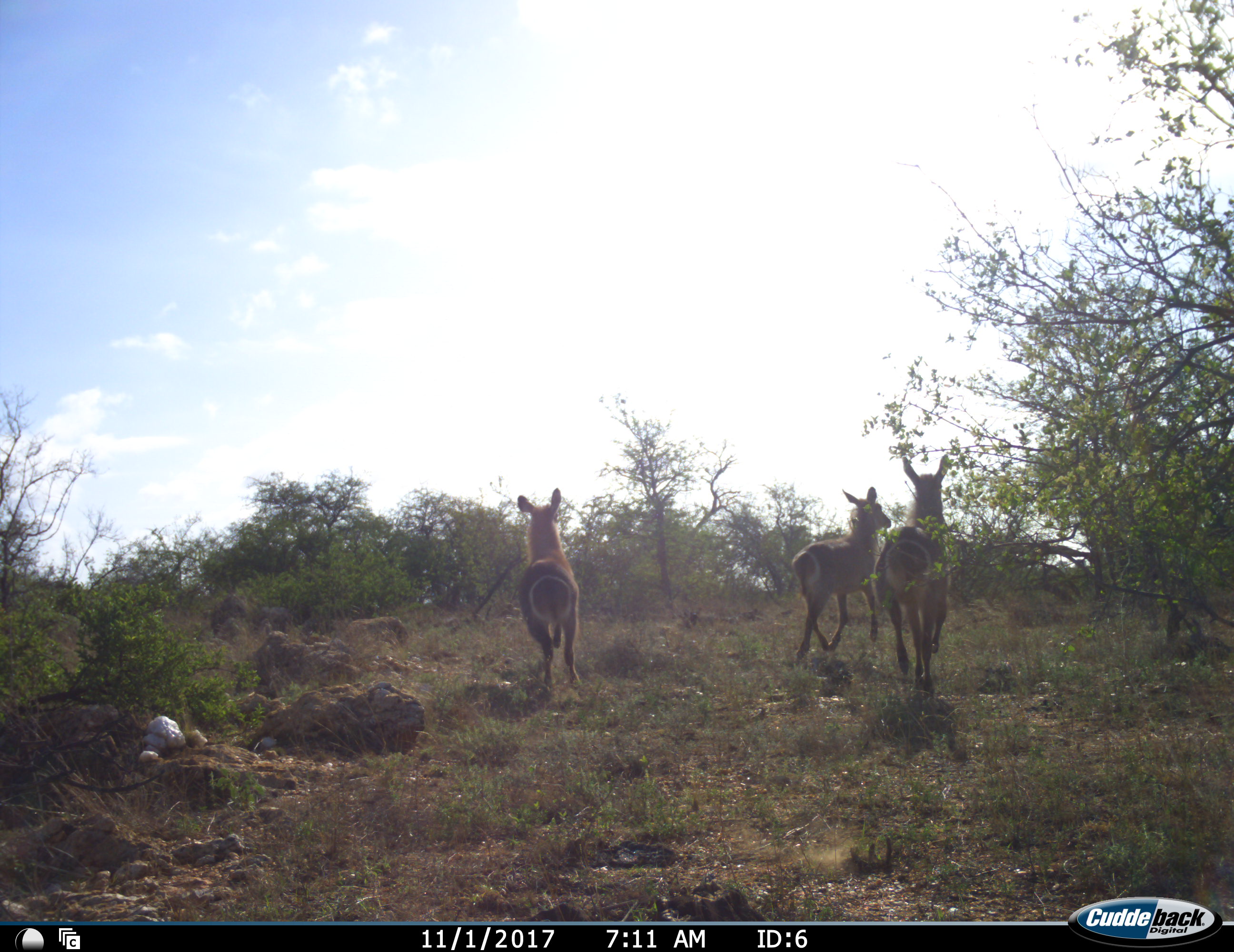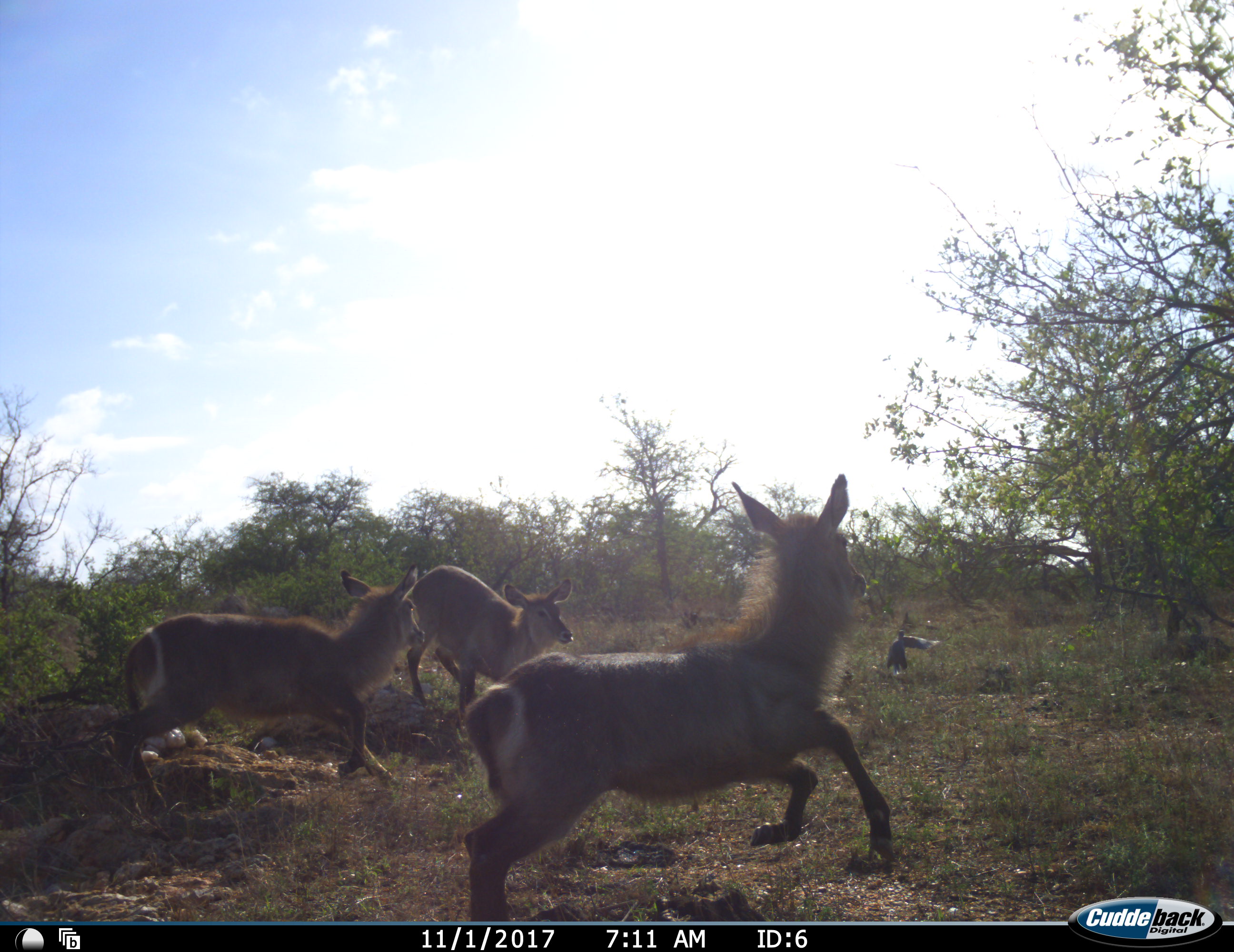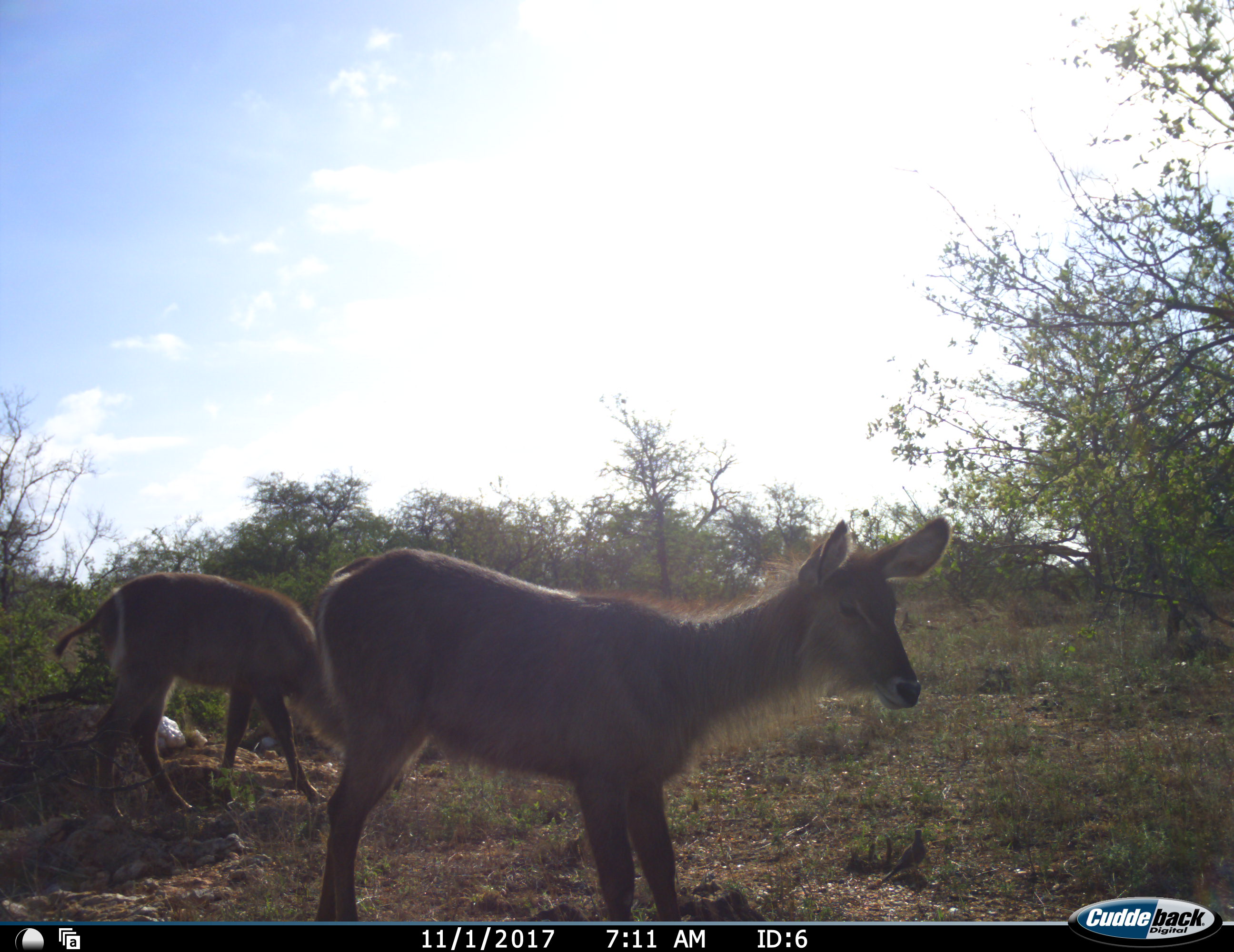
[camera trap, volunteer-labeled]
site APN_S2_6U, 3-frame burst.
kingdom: Animalia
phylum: Chordata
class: Mammalia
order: Artiodactyla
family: Bovidae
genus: Kobus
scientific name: Kobus ellipsiprymnus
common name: waterbuck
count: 3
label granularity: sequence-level